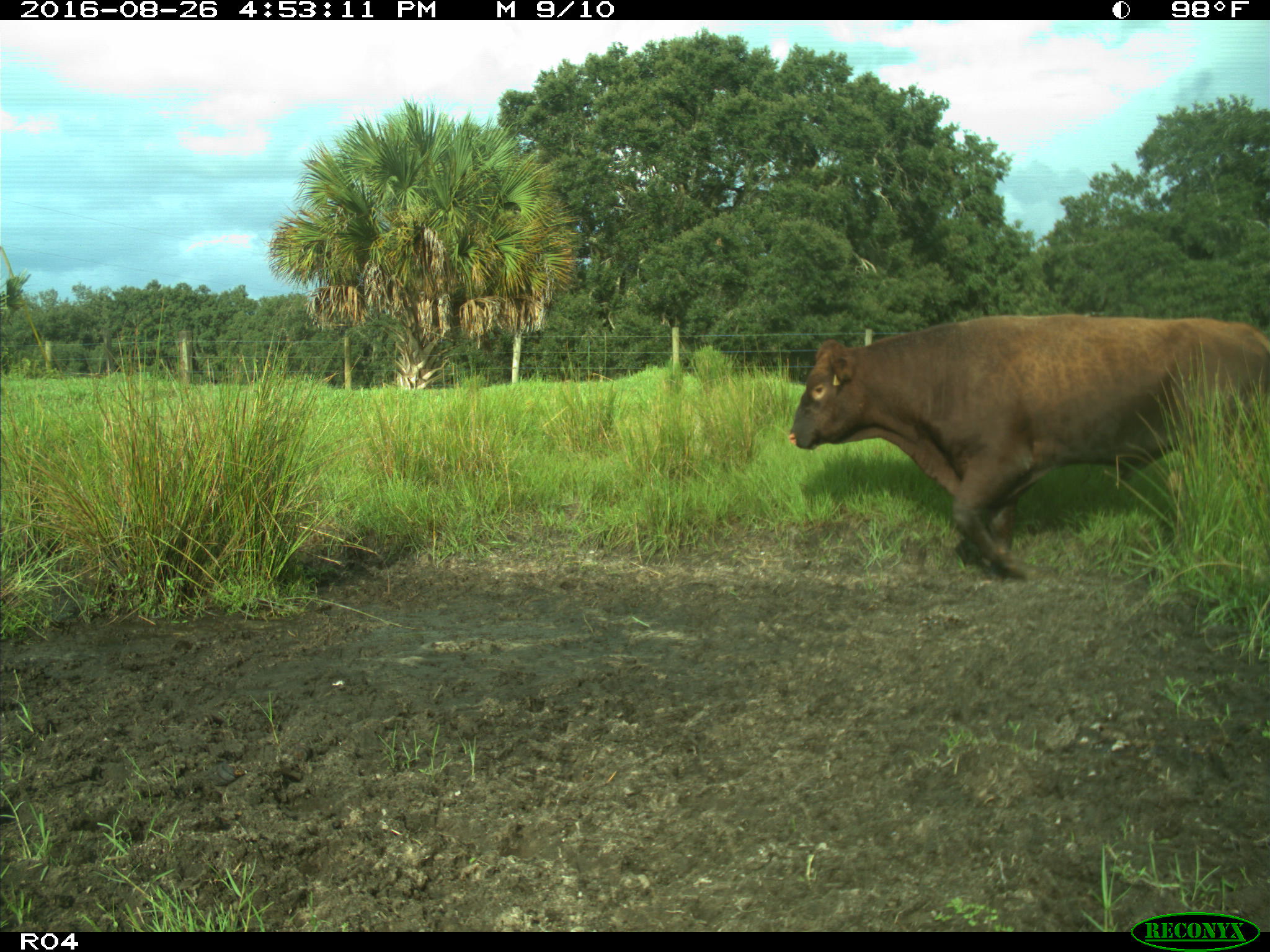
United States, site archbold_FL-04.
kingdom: Animalia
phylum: Chordata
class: Mammalia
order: Artiodactyla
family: Bovidae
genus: Bos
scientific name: Bos taurus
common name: domestic cow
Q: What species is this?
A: Bos taurus (domestic cow).